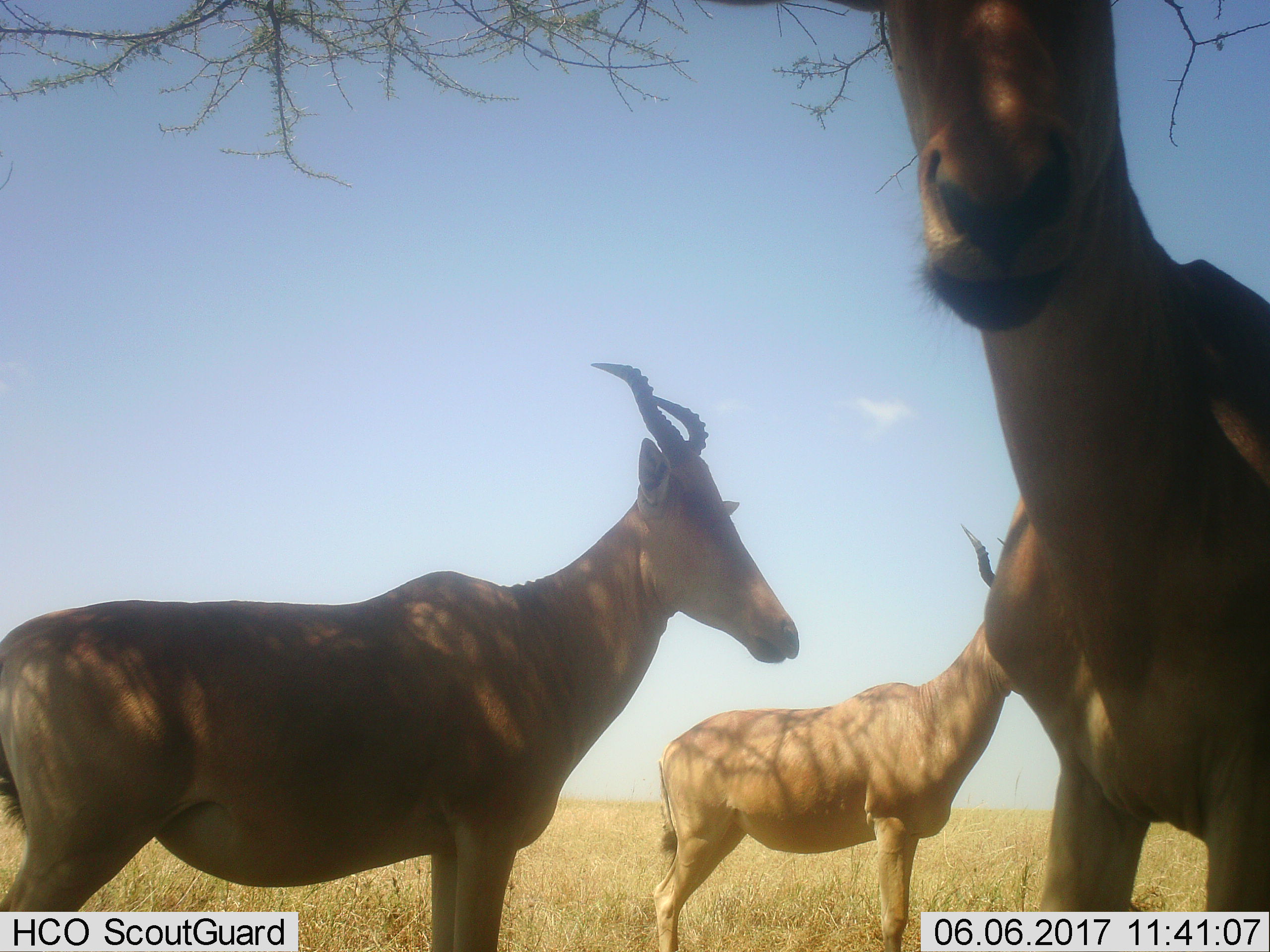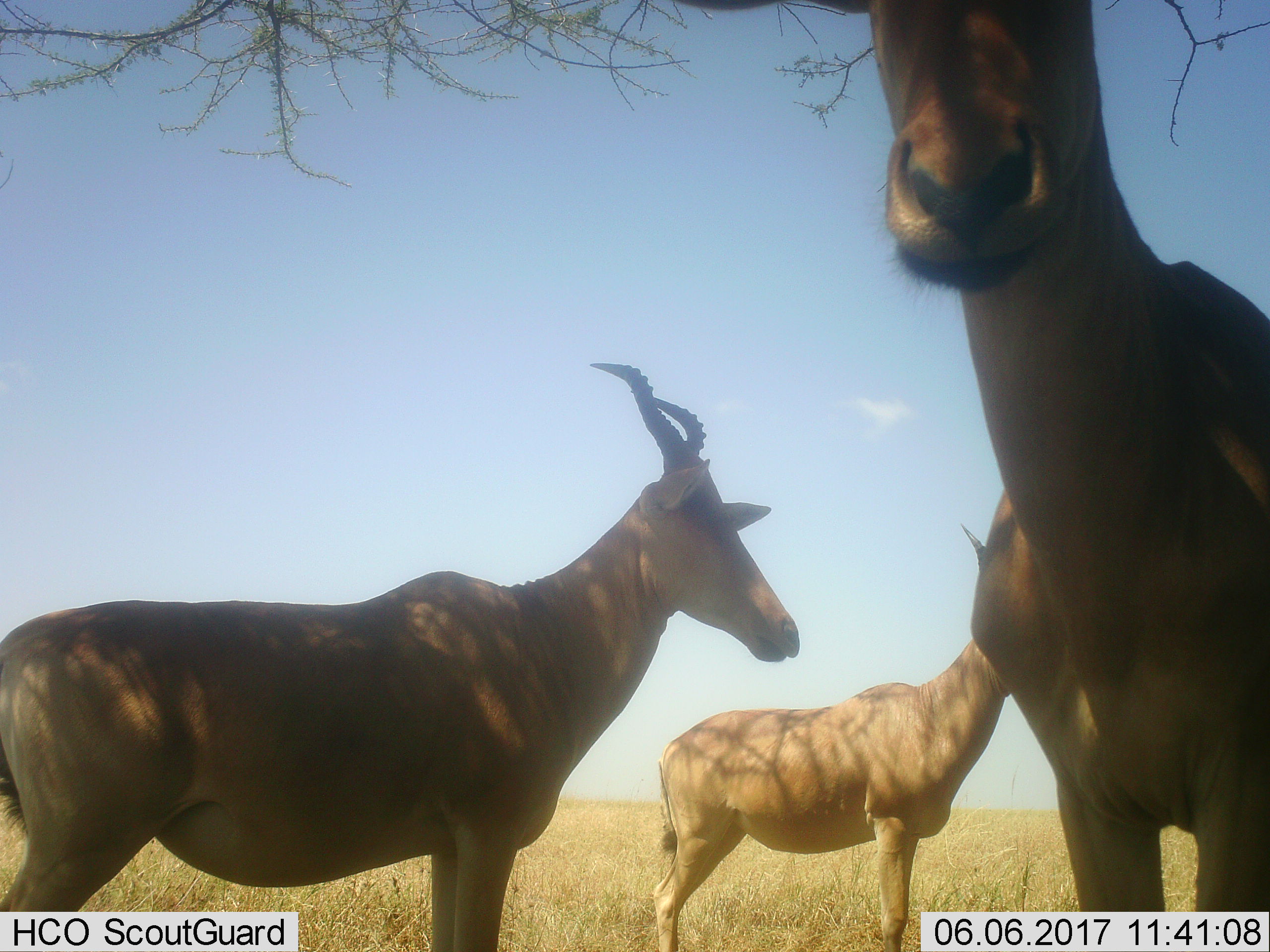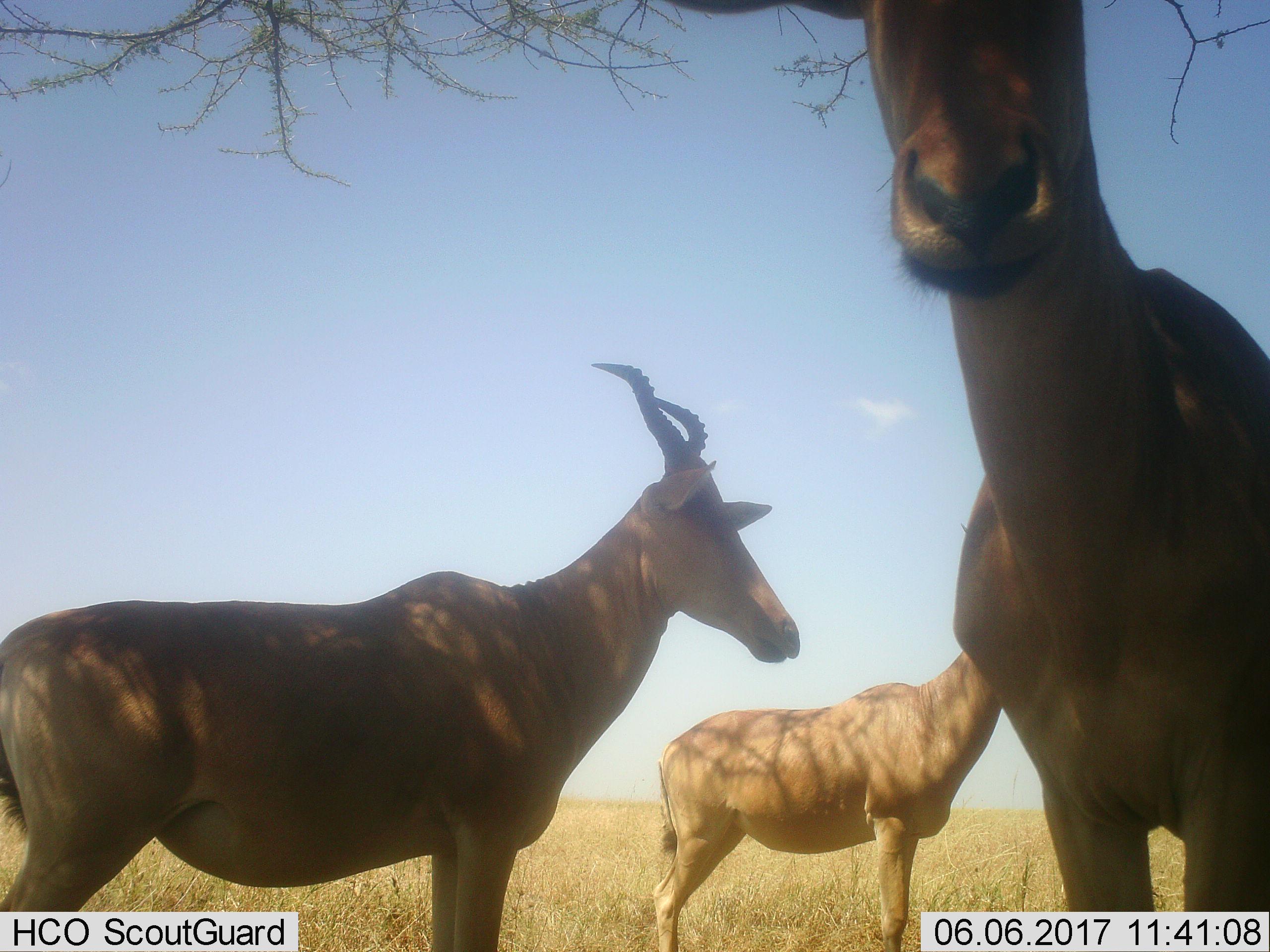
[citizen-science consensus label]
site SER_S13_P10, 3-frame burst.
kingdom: Animalia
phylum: Chordata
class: Mammalia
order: Artiodactyla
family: Bovidae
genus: Alcelaphus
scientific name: Alcelaphus buselaphus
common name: hartebeest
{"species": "hartebeest (Alcelaphus buselaphus)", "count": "3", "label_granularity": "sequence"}